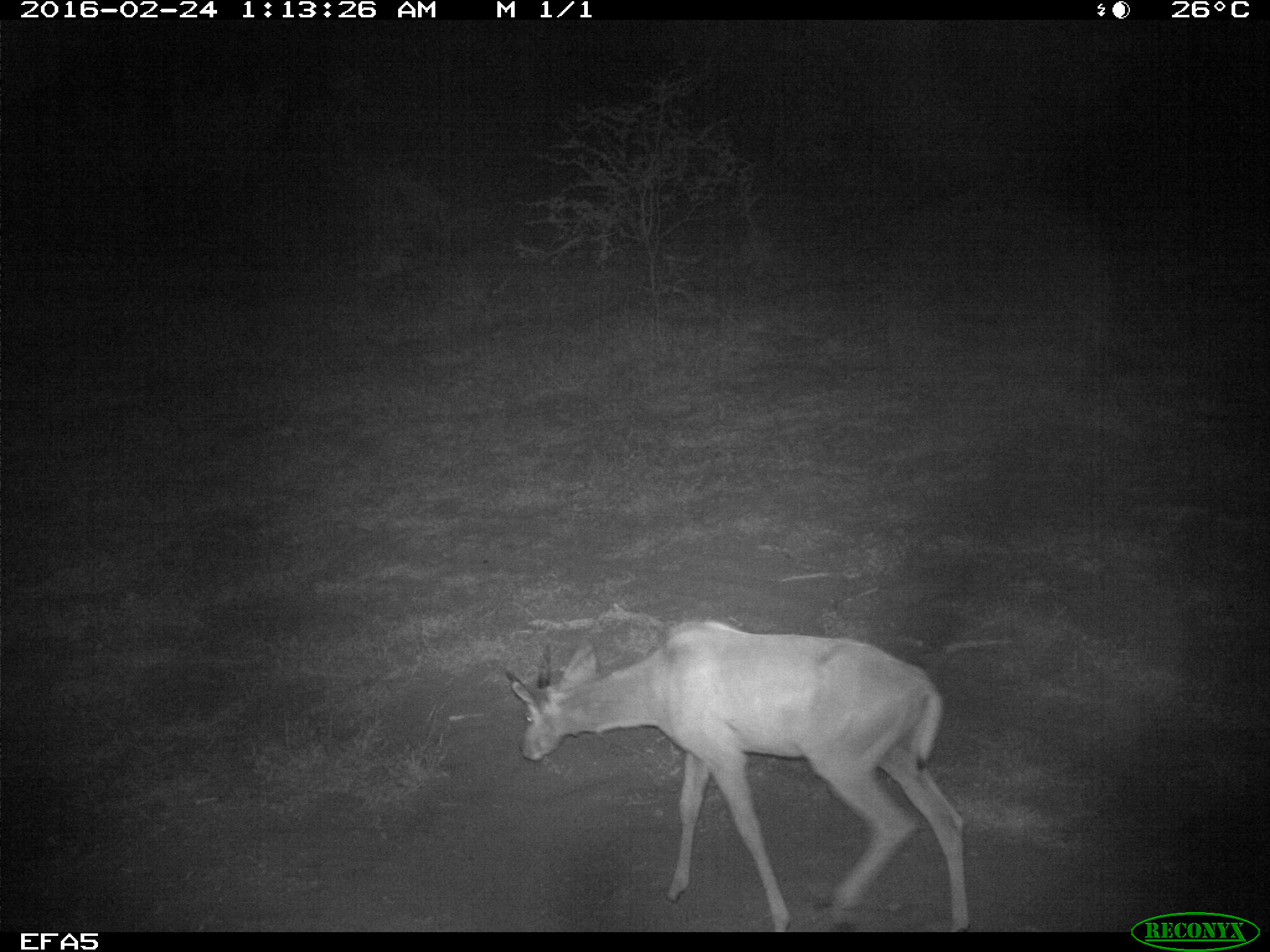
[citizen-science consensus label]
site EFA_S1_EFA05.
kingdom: Animalia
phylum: Chordata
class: Mammalia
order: Artiodactyla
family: Bovidae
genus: Raphicerus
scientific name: Raphicerus campestris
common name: steenbok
Steenbok (Raphicerus campestris), count 1. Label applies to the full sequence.